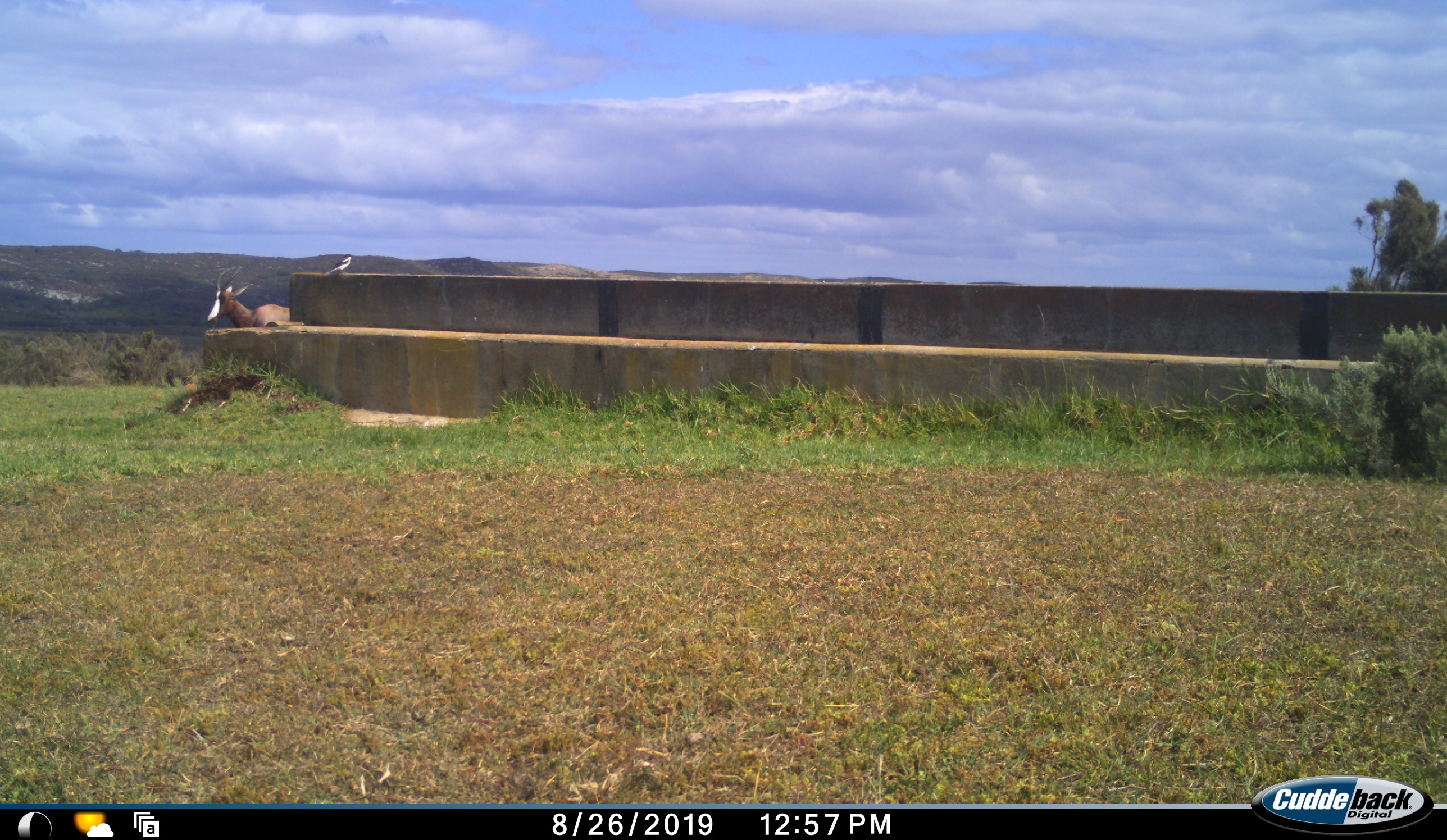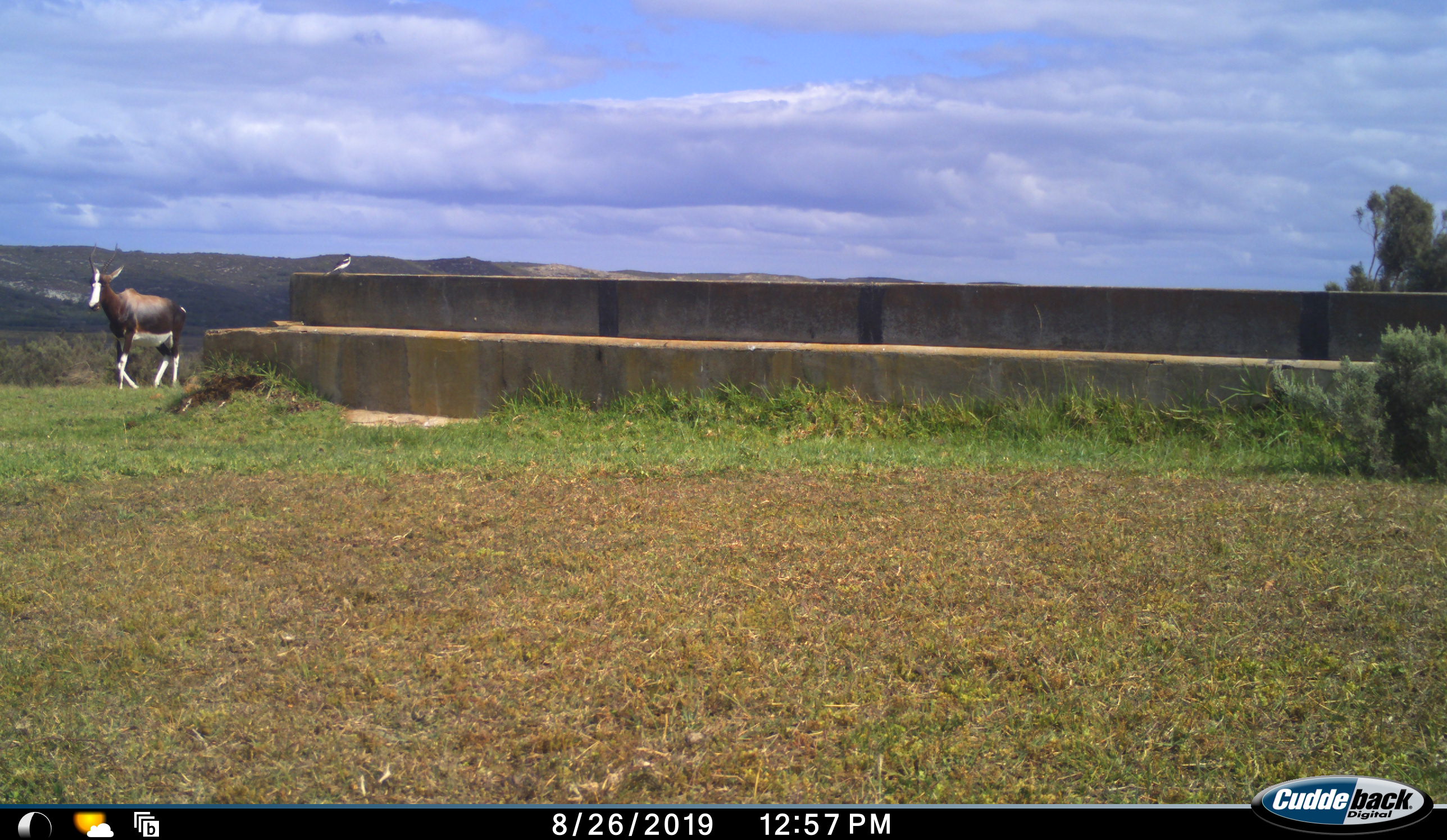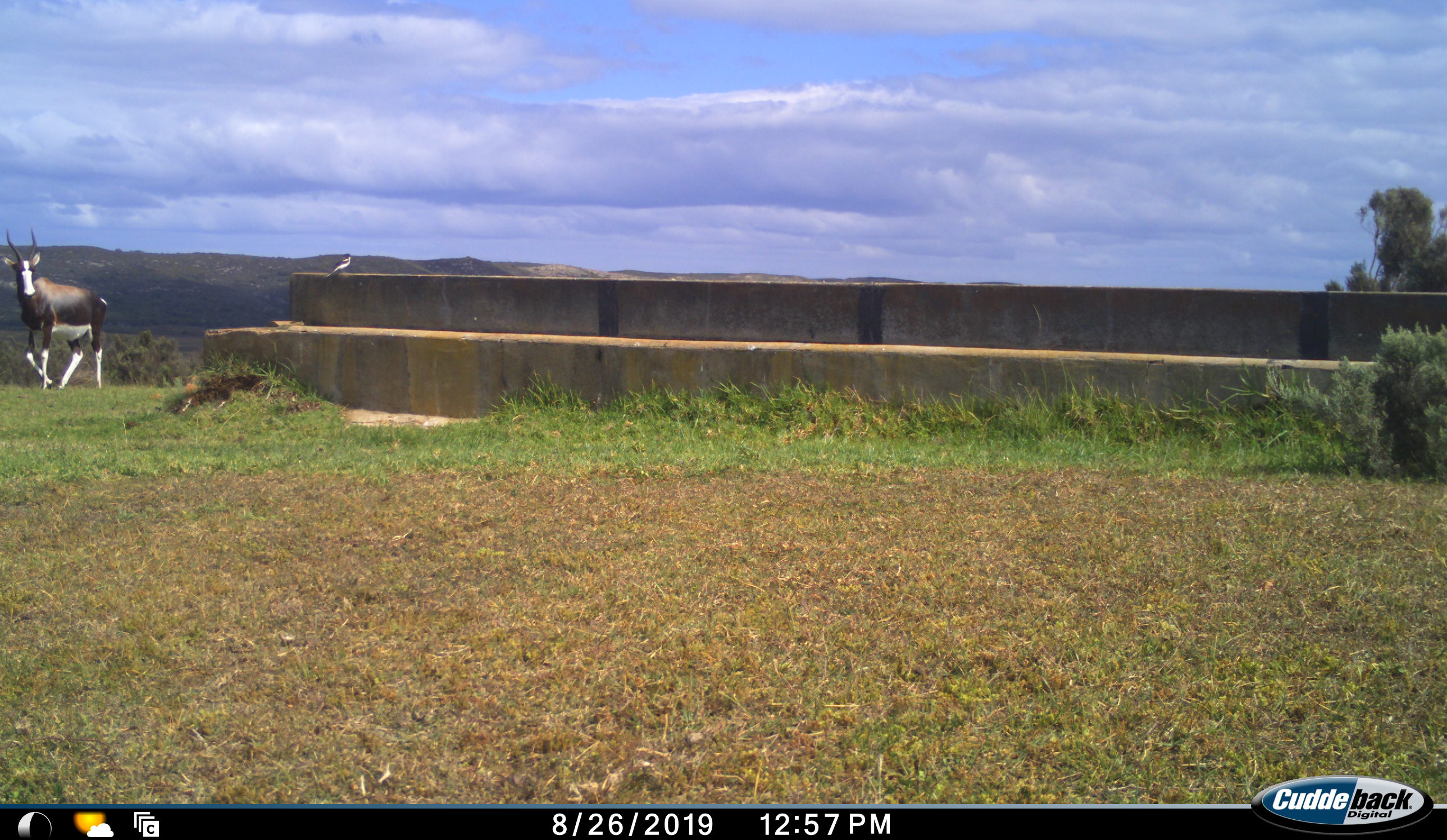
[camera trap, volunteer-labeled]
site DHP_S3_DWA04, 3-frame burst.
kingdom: Animalia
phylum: Chordata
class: Aves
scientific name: Aves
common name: bird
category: birdother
Birdother (bird) (Aves), count 1. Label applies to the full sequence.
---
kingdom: Animalia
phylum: Chordata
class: Mammalia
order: Artiodactyla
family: Bovidae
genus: Damaliscus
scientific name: Damaliscus pygargus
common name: bontebok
Bontebok (Damaliscus pygargus), count 1. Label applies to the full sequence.